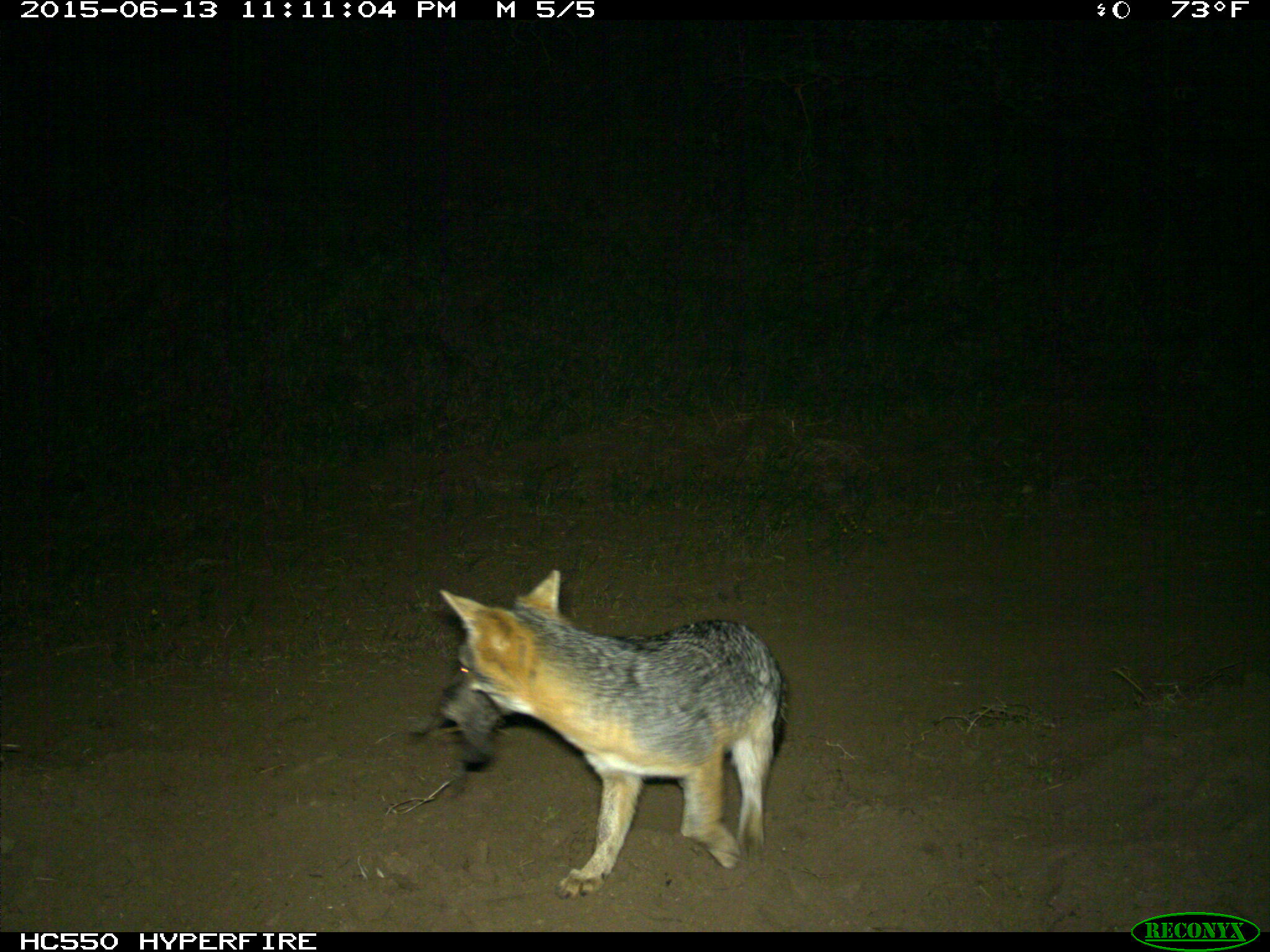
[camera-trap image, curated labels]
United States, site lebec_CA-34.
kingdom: Animalia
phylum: Chordata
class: Mammalia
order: Carnivora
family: Canidae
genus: Urocyon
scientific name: Urocyon cinereoargenteus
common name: gray fox